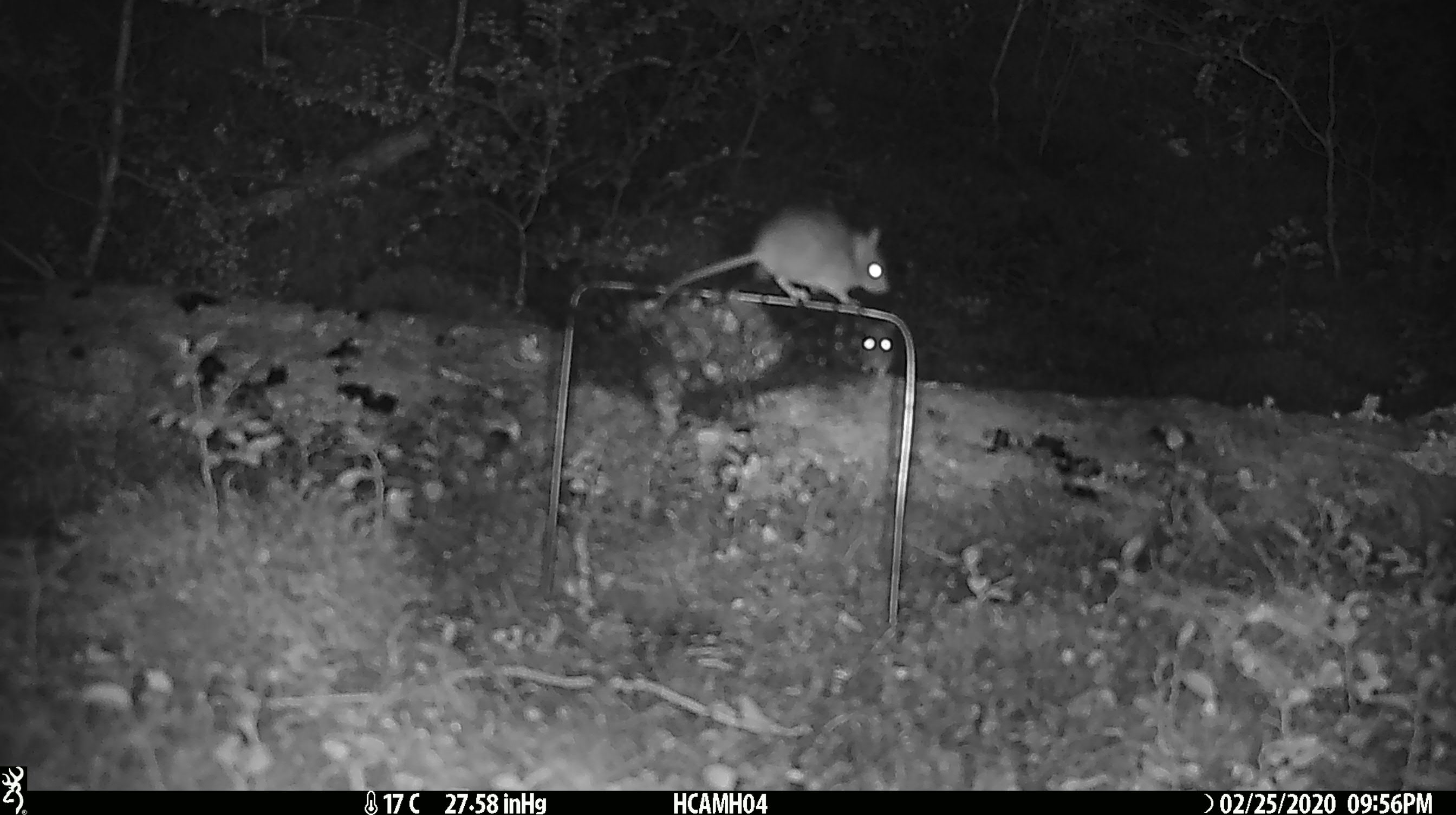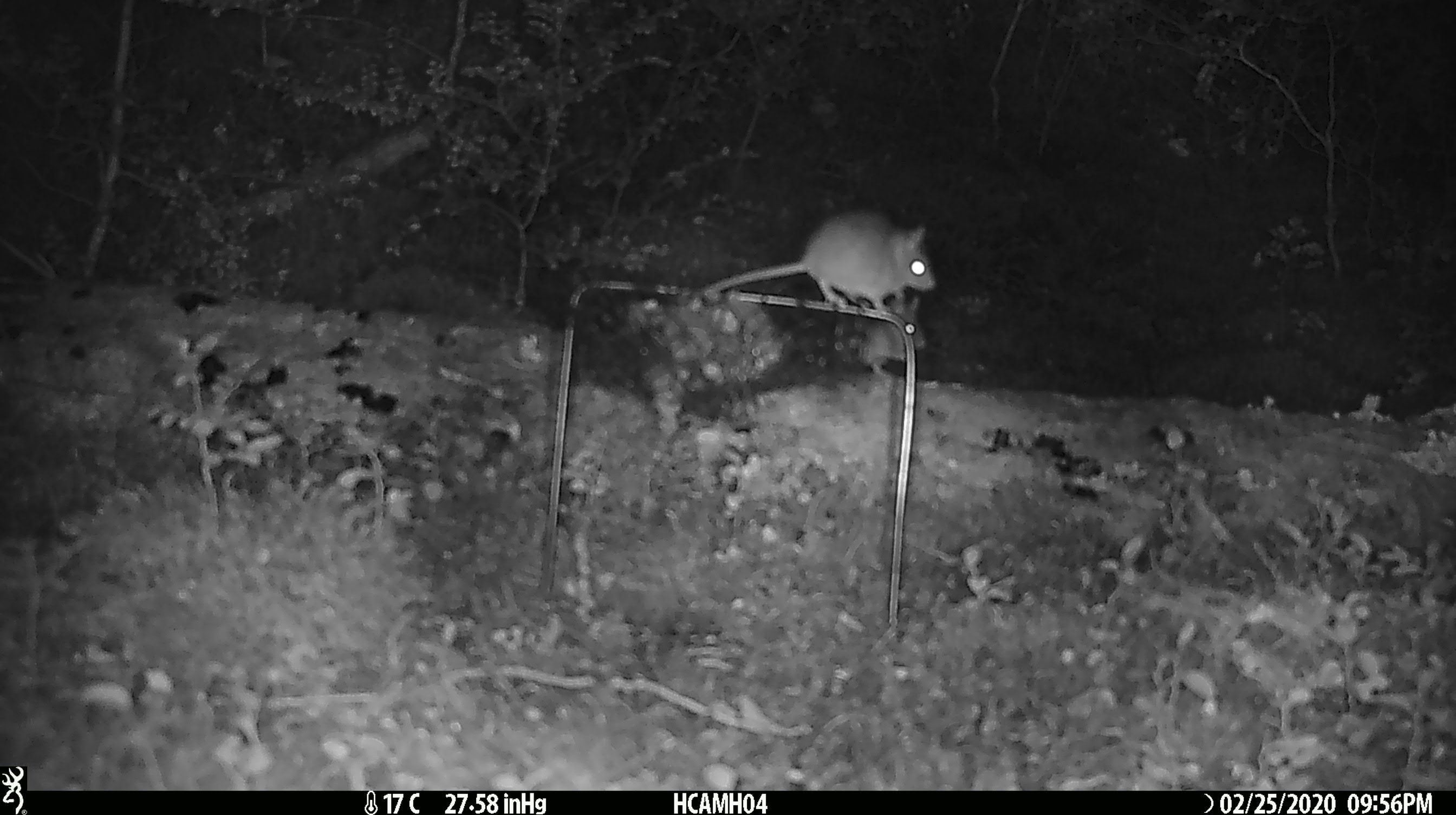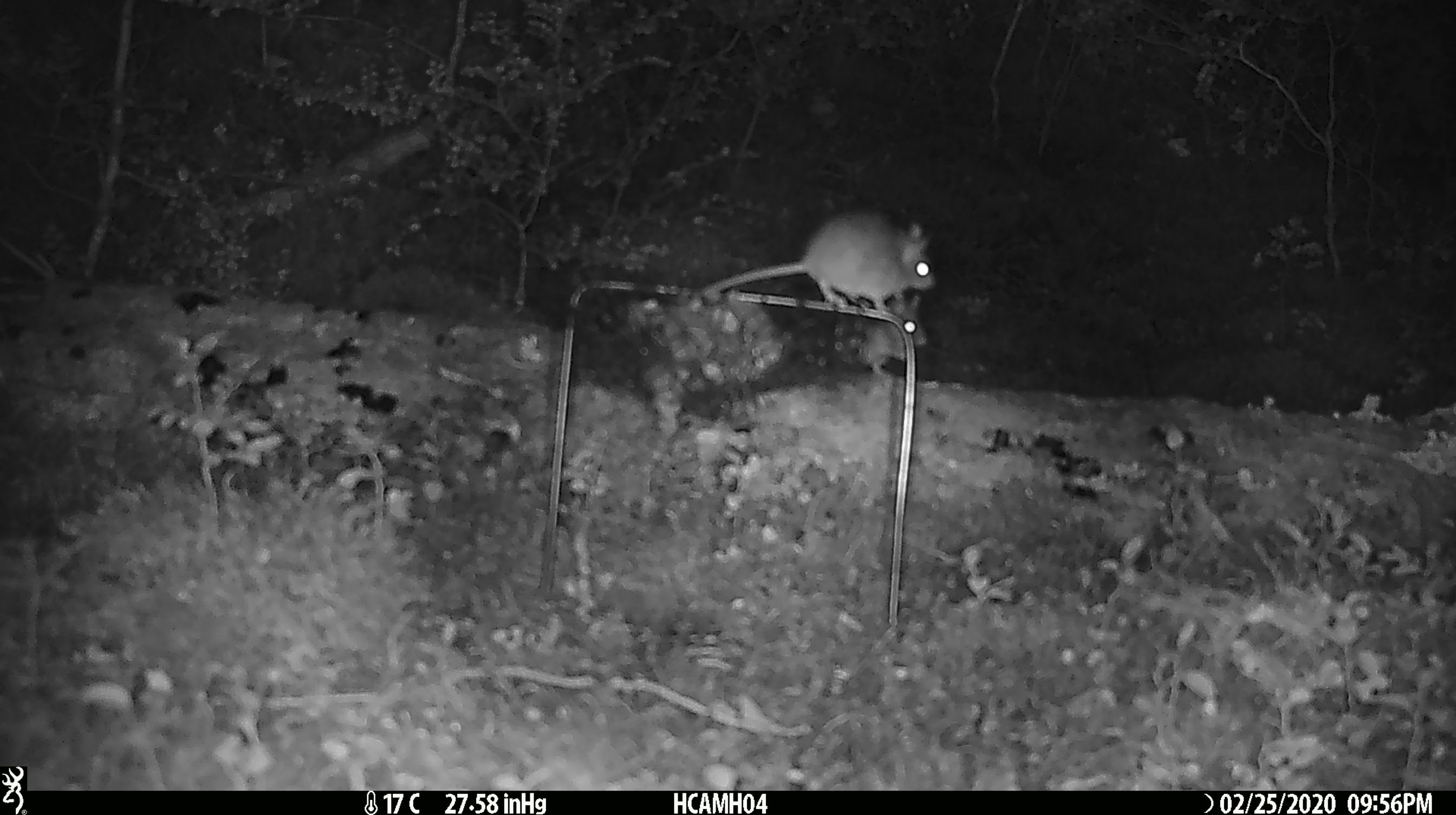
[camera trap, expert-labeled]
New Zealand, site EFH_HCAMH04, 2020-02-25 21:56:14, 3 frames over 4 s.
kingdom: Animalia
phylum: Chordata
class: Mammalia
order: Rodentia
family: Muridae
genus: Mus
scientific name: Mus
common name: mouse